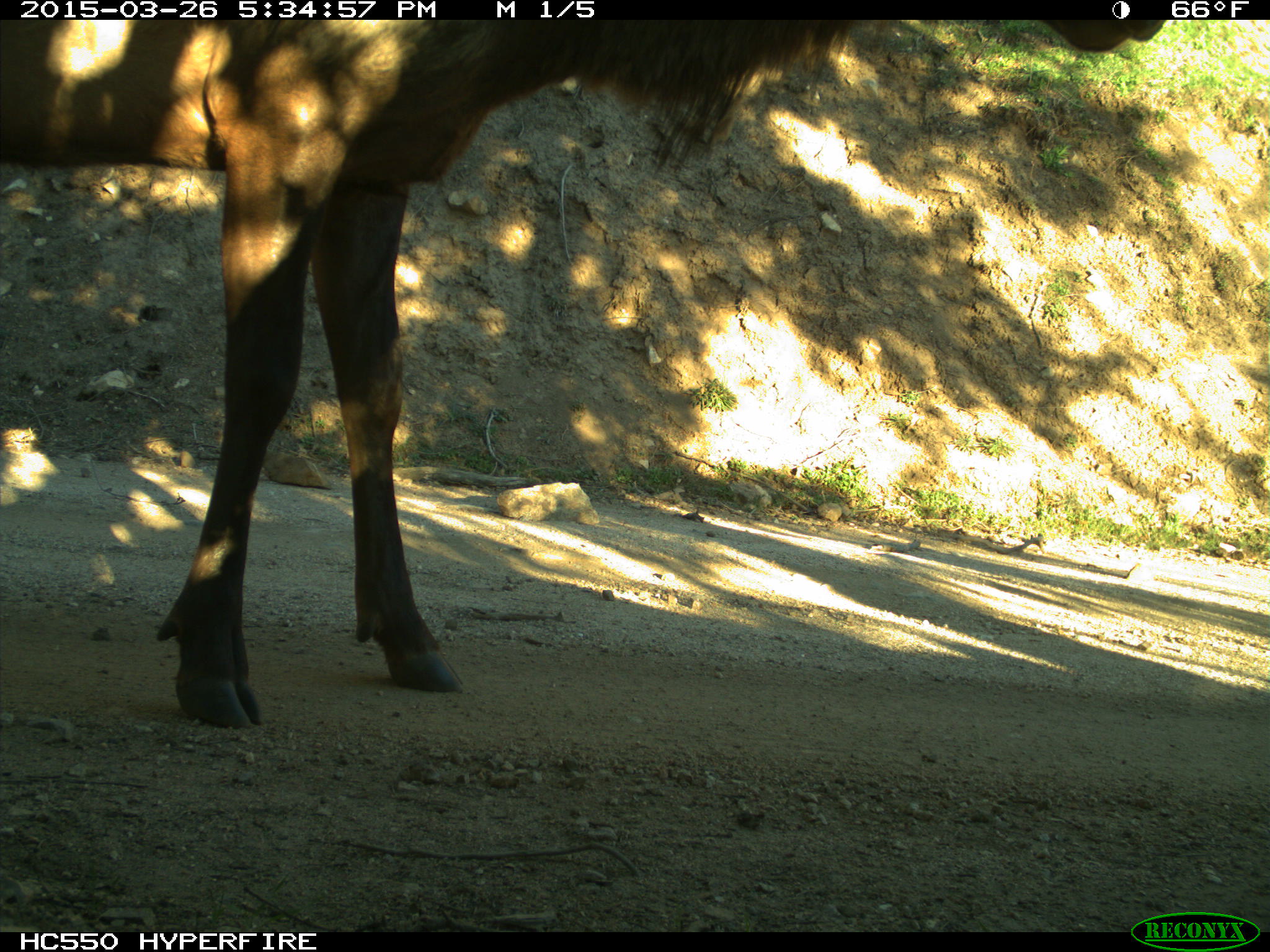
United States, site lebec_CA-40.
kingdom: Animalia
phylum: Chordata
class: Mammalia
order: Artiodactyla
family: Cervidae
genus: Cervus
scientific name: Cervus canadensis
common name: elk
Cervus canadensis (elk).